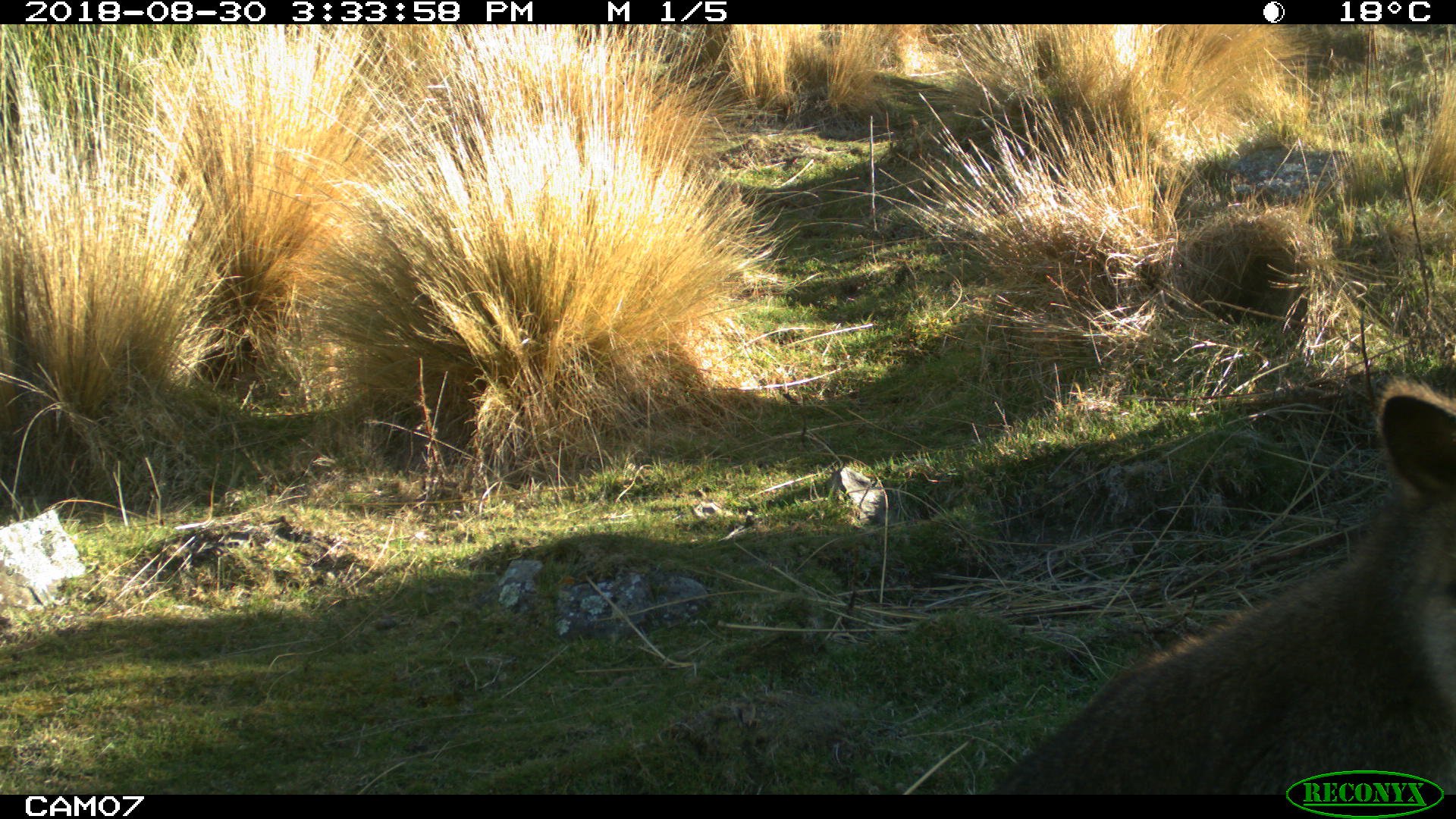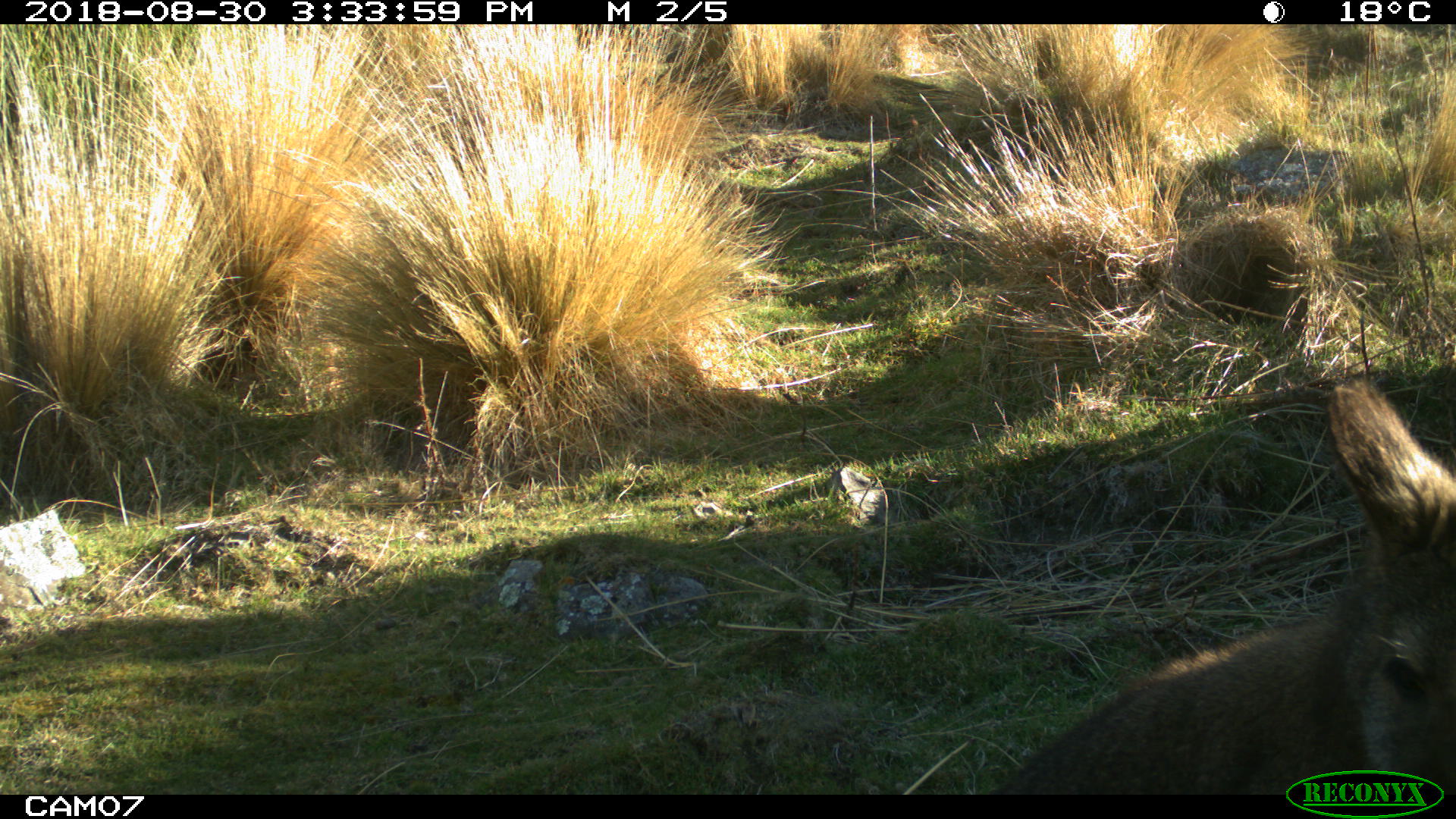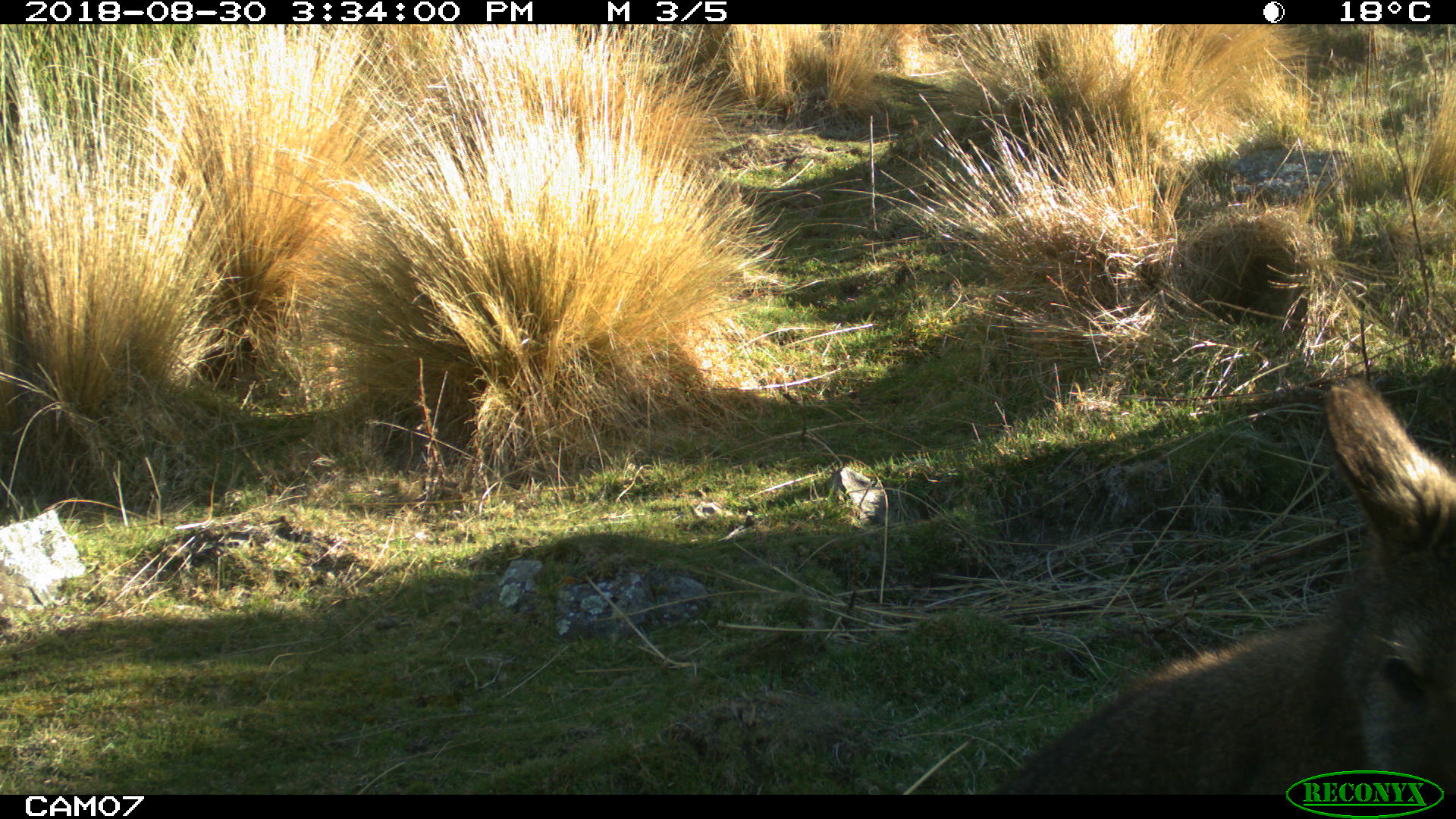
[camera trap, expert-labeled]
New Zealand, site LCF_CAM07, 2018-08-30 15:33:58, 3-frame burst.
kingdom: Animalia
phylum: Chordata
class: Mammalia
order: Diprotodontia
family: Macropodidae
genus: Notamacropus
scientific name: Notamacropus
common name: wallaby